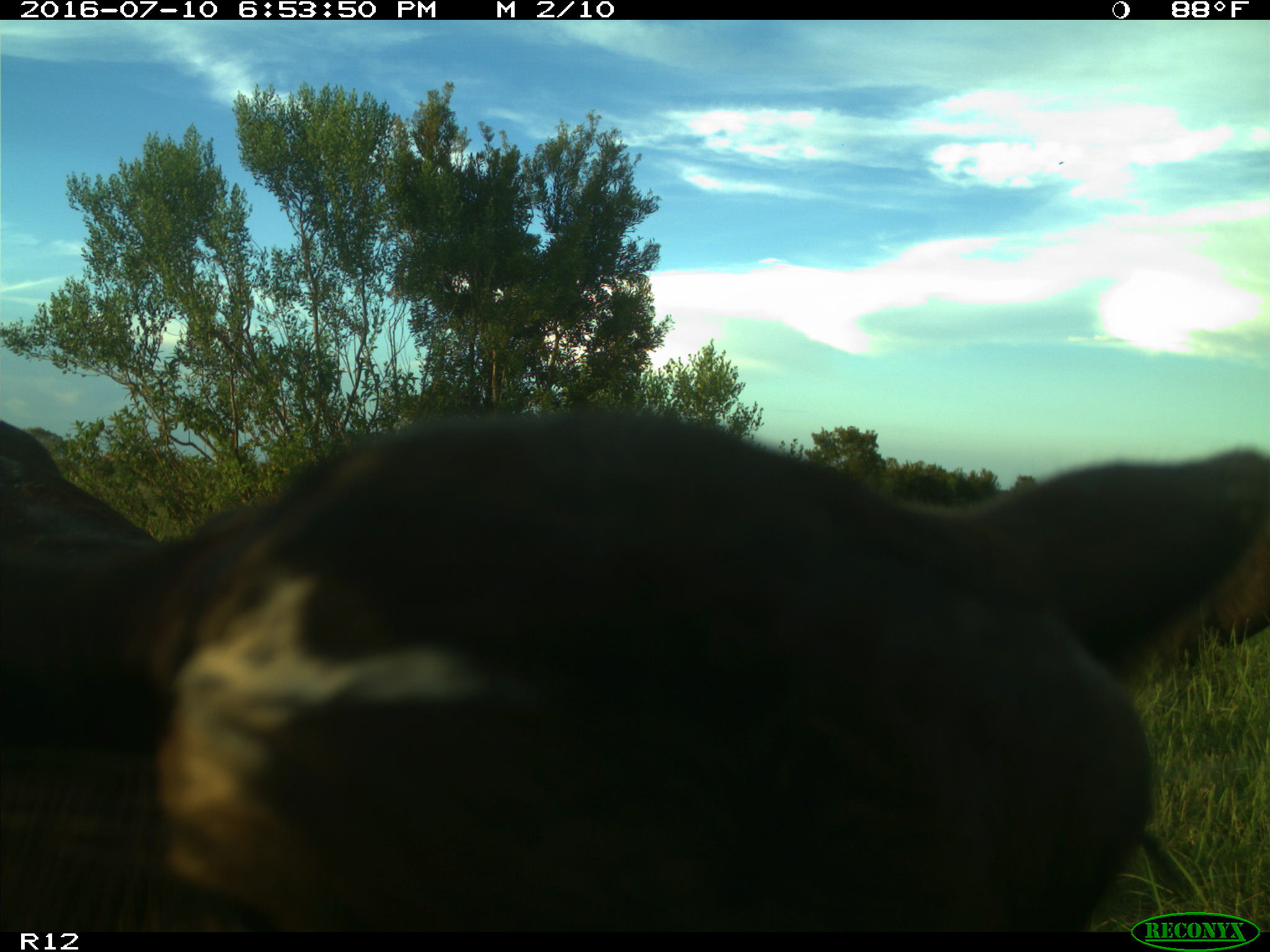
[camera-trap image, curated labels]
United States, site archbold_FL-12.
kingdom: Animalia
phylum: Chordata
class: Mammalia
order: Artiodactyla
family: Bovidae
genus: Bos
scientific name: Bos taurus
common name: domestic cow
Bos taurus (domestic cow).